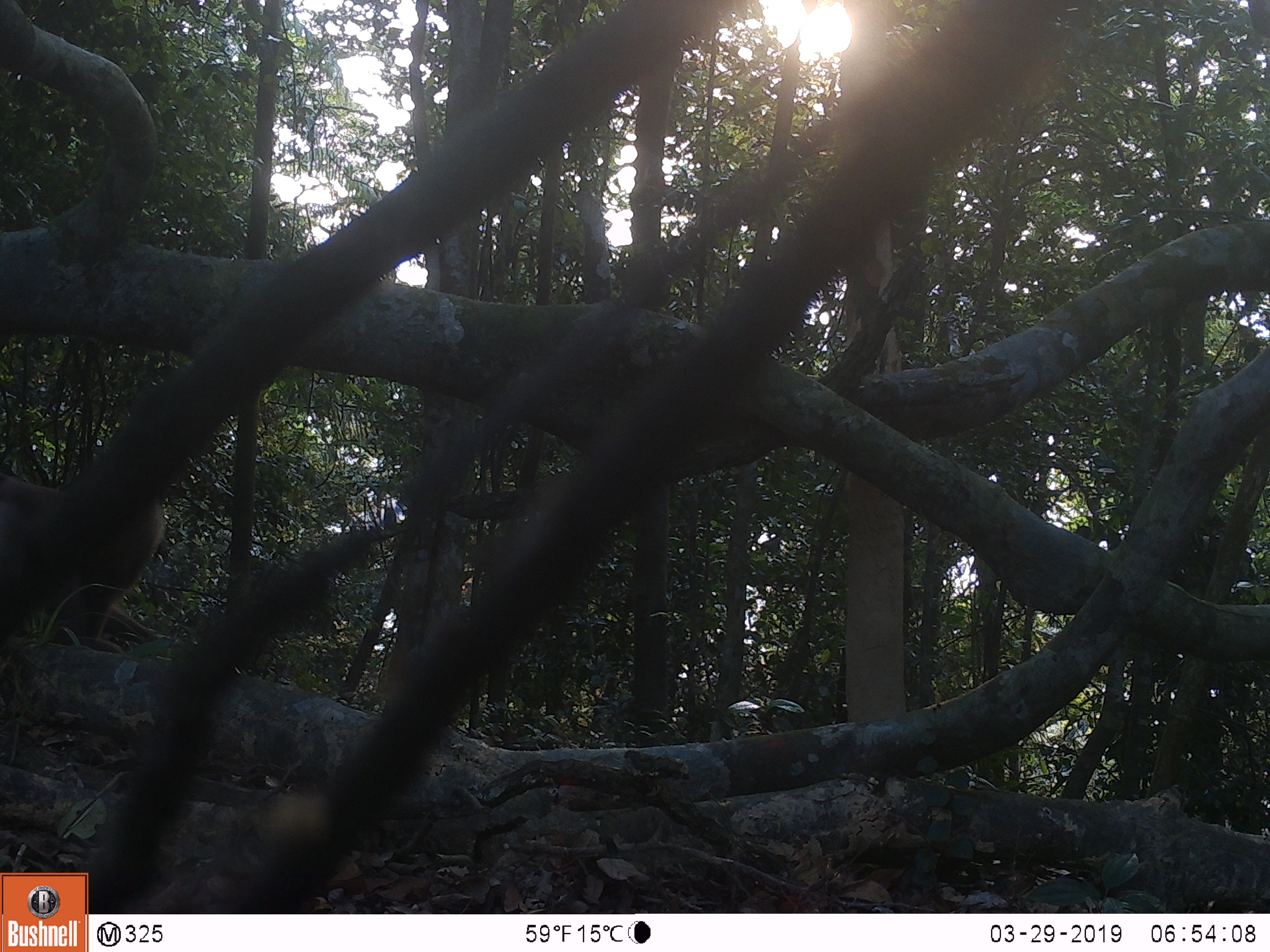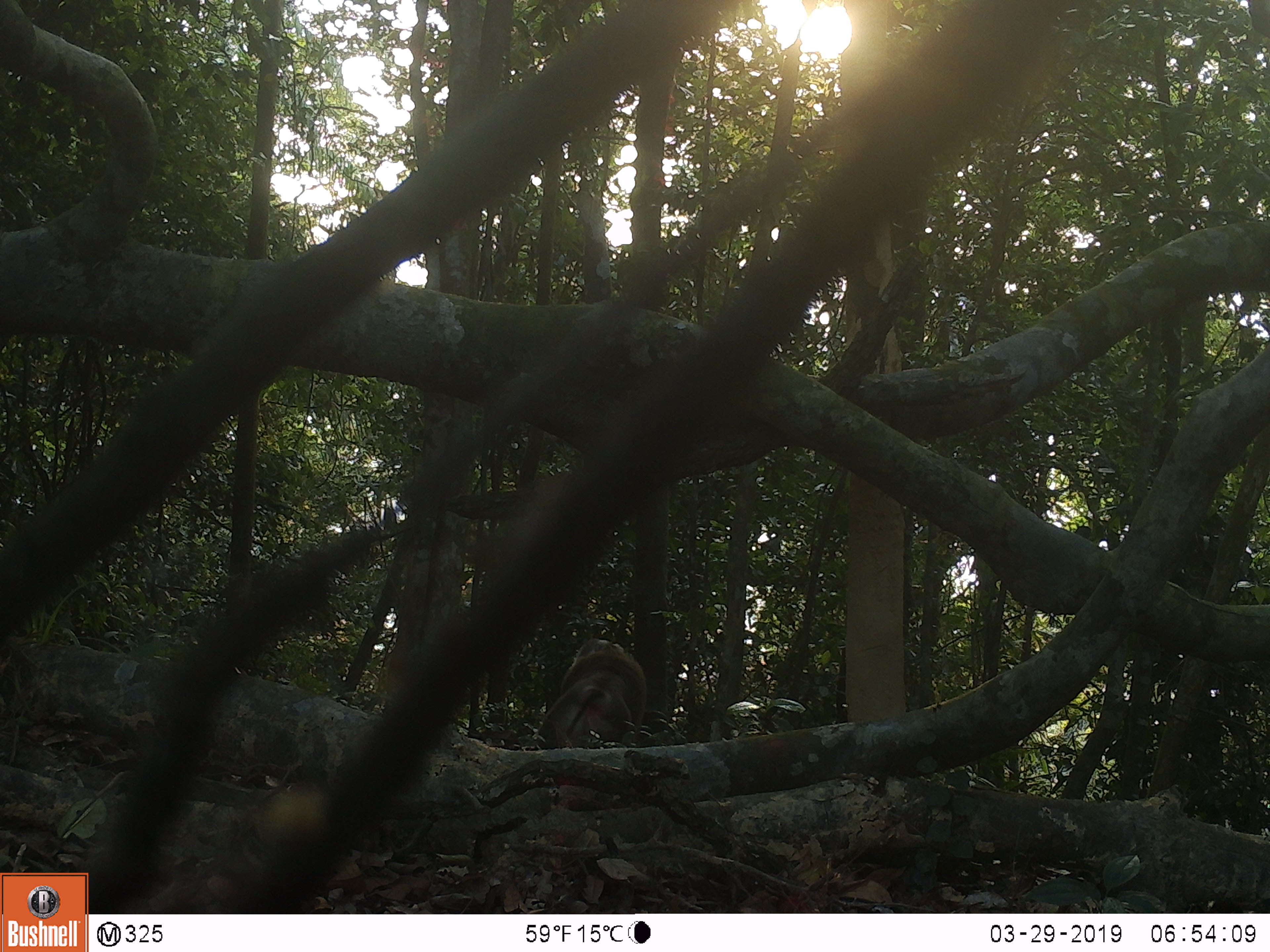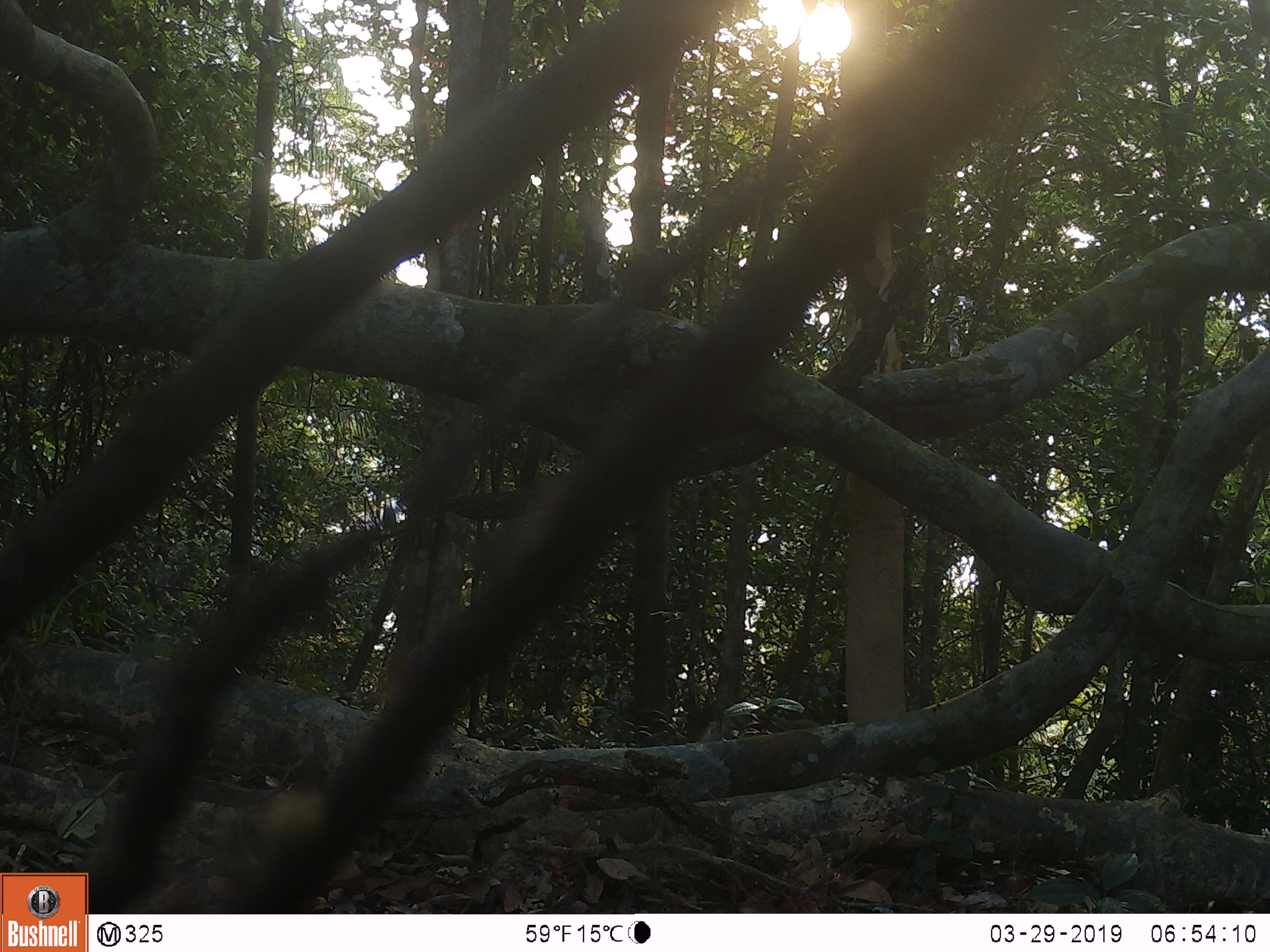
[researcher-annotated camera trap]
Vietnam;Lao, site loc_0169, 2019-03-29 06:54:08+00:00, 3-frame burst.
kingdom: Animalia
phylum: Chordata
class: Mammalia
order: Primates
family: Cercopithecidae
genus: Macaca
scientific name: Macaca nemestrina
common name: pig-tailed macaque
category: pig tailed macaque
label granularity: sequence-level